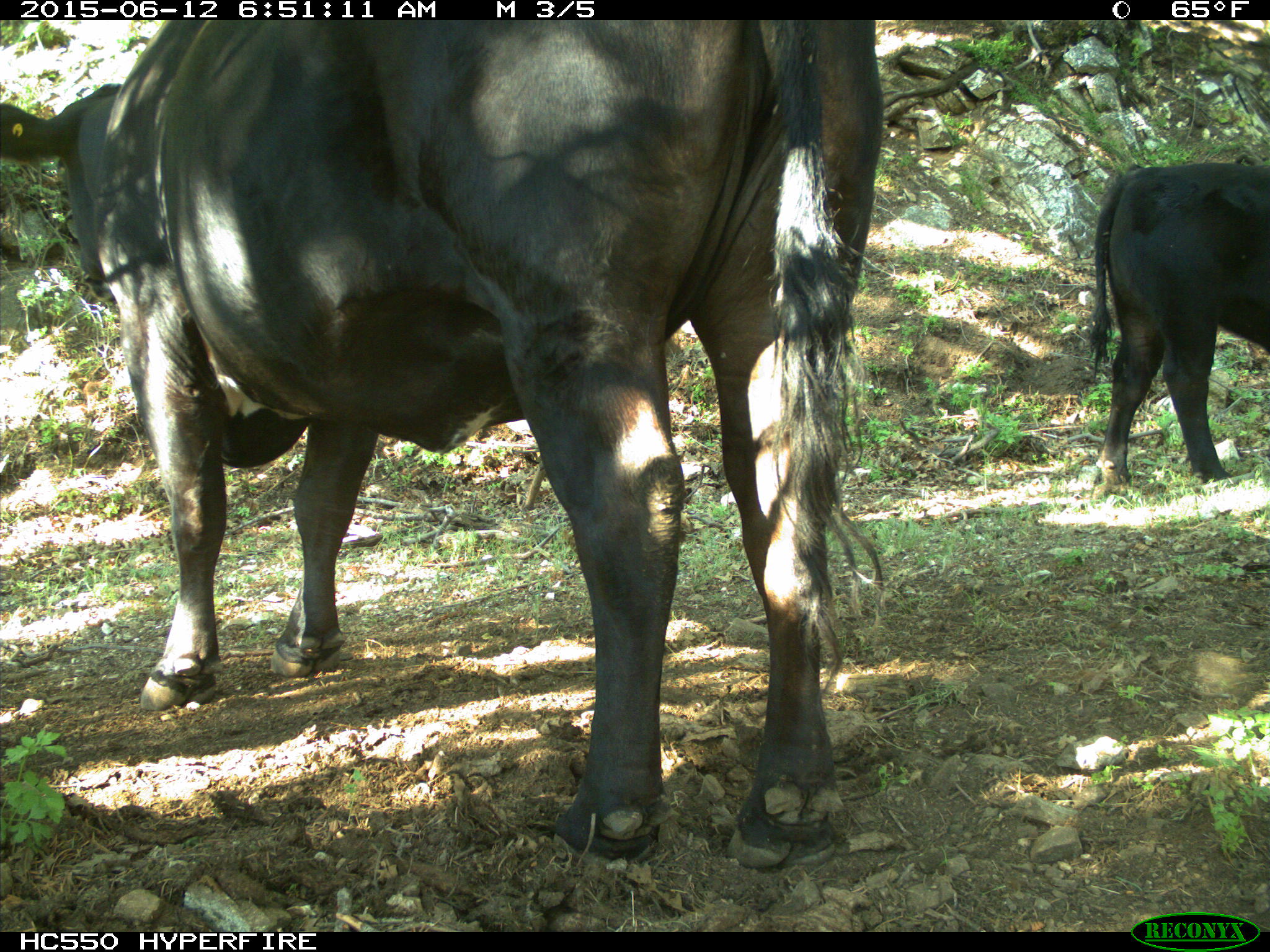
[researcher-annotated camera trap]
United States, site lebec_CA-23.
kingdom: Animalia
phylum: Chordata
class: Mammalia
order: Artiodactyla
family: Bovidae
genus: Bos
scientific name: Bos taurus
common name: domestic cow